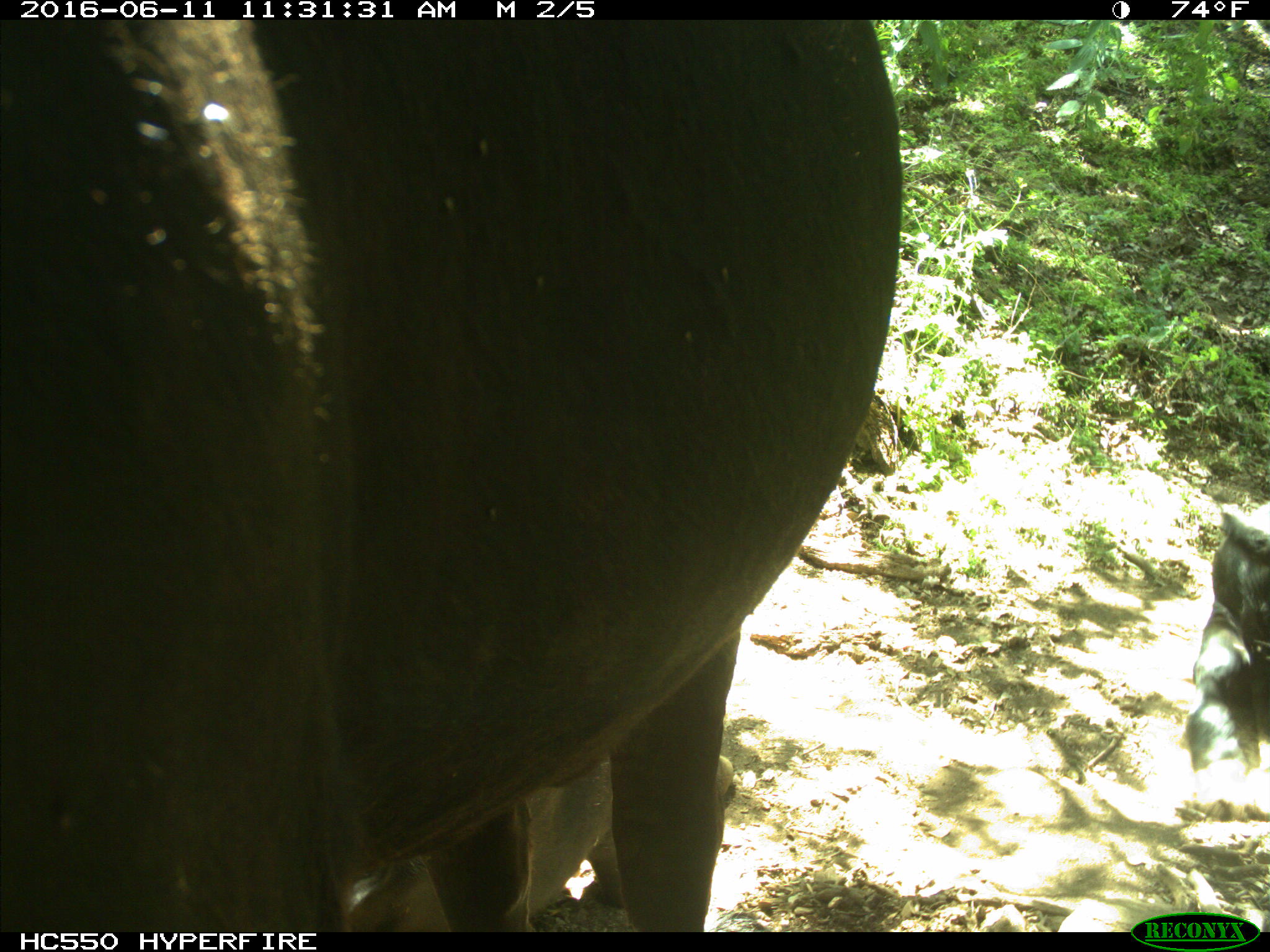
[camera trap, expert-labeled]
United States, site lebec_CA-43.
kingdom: Animalia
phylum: Chordata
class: Mammalia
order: Artiodactyla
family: Bovidae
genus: Bos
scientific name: Bos taurus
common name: domestic cow